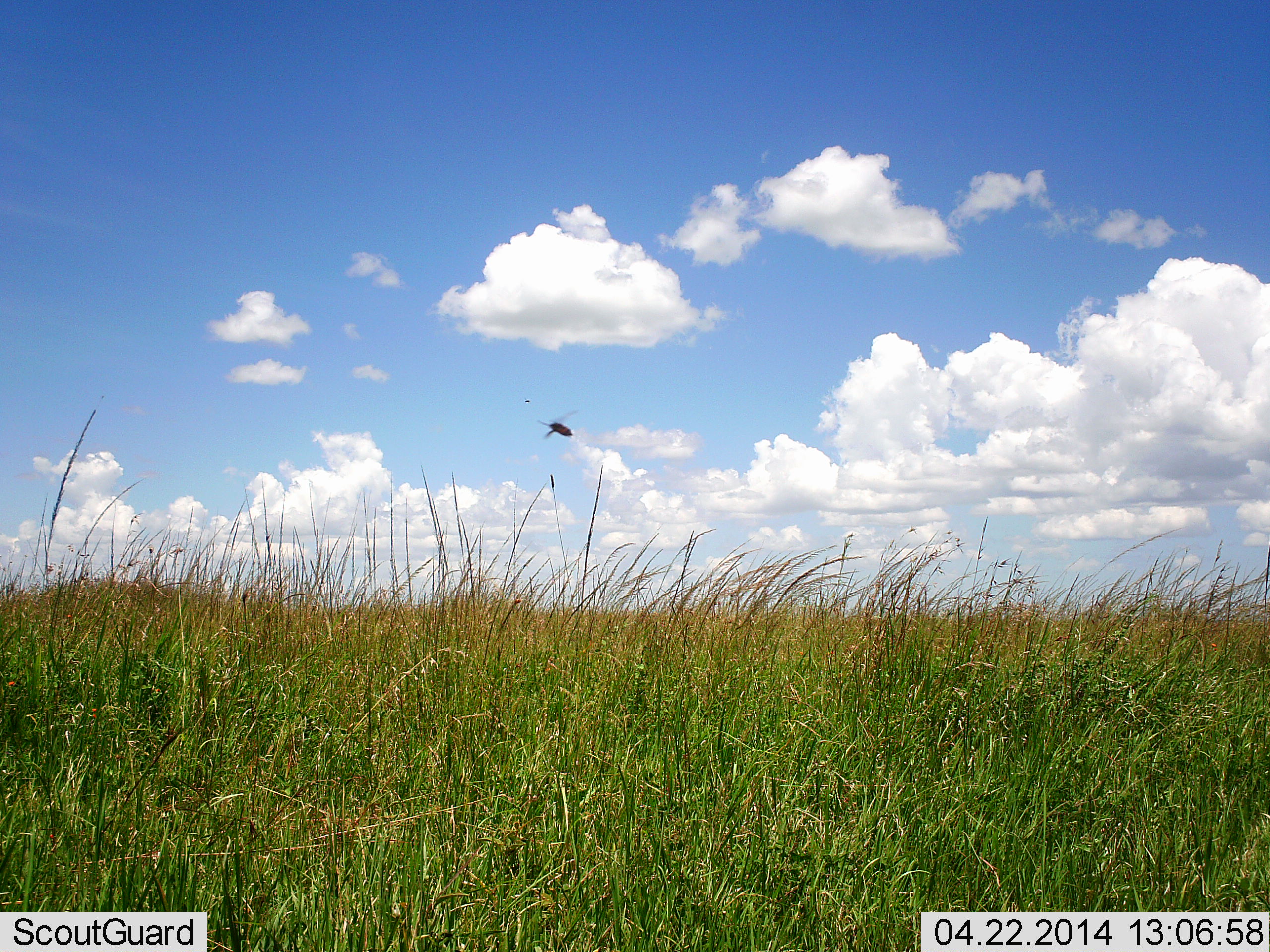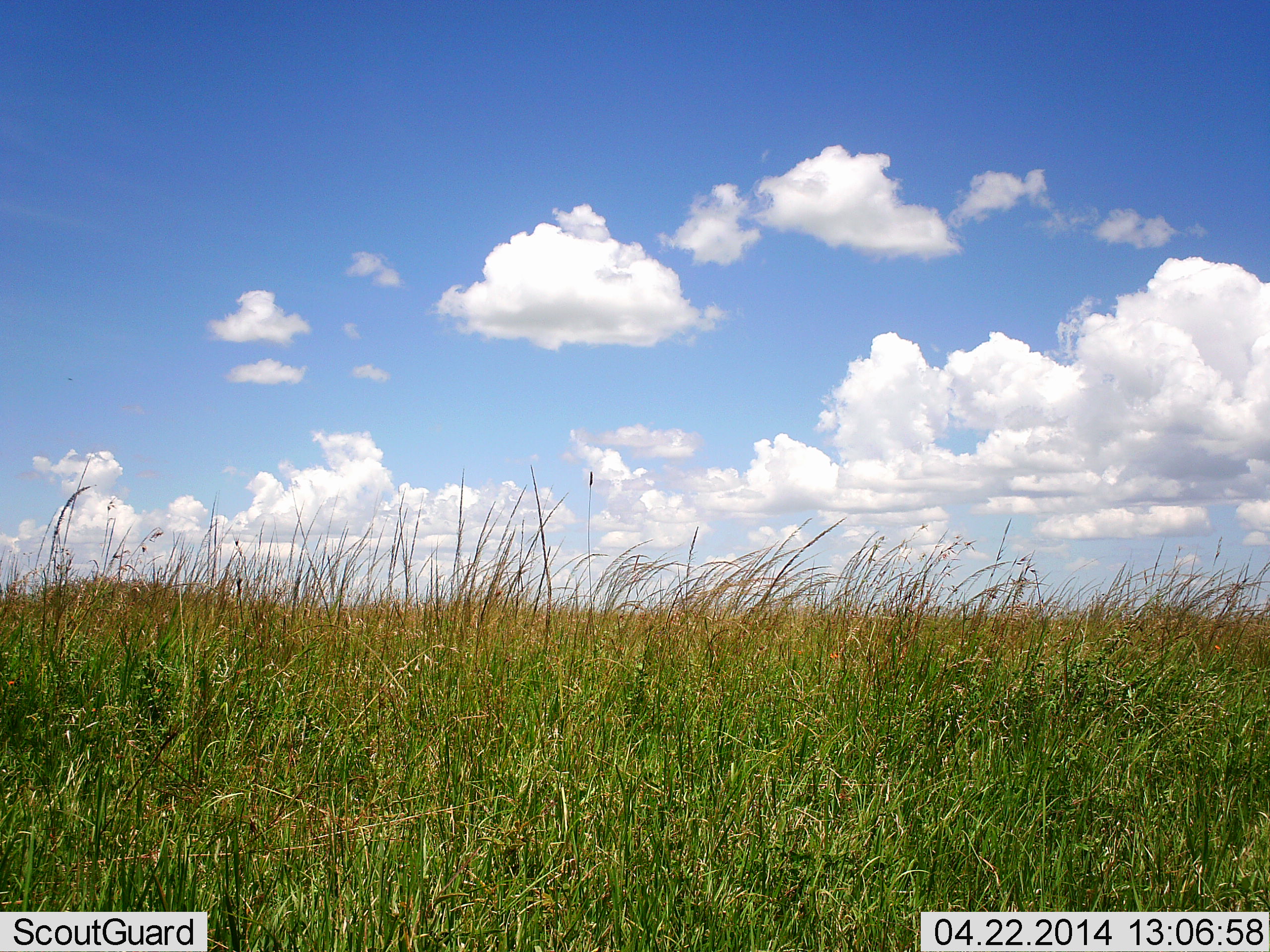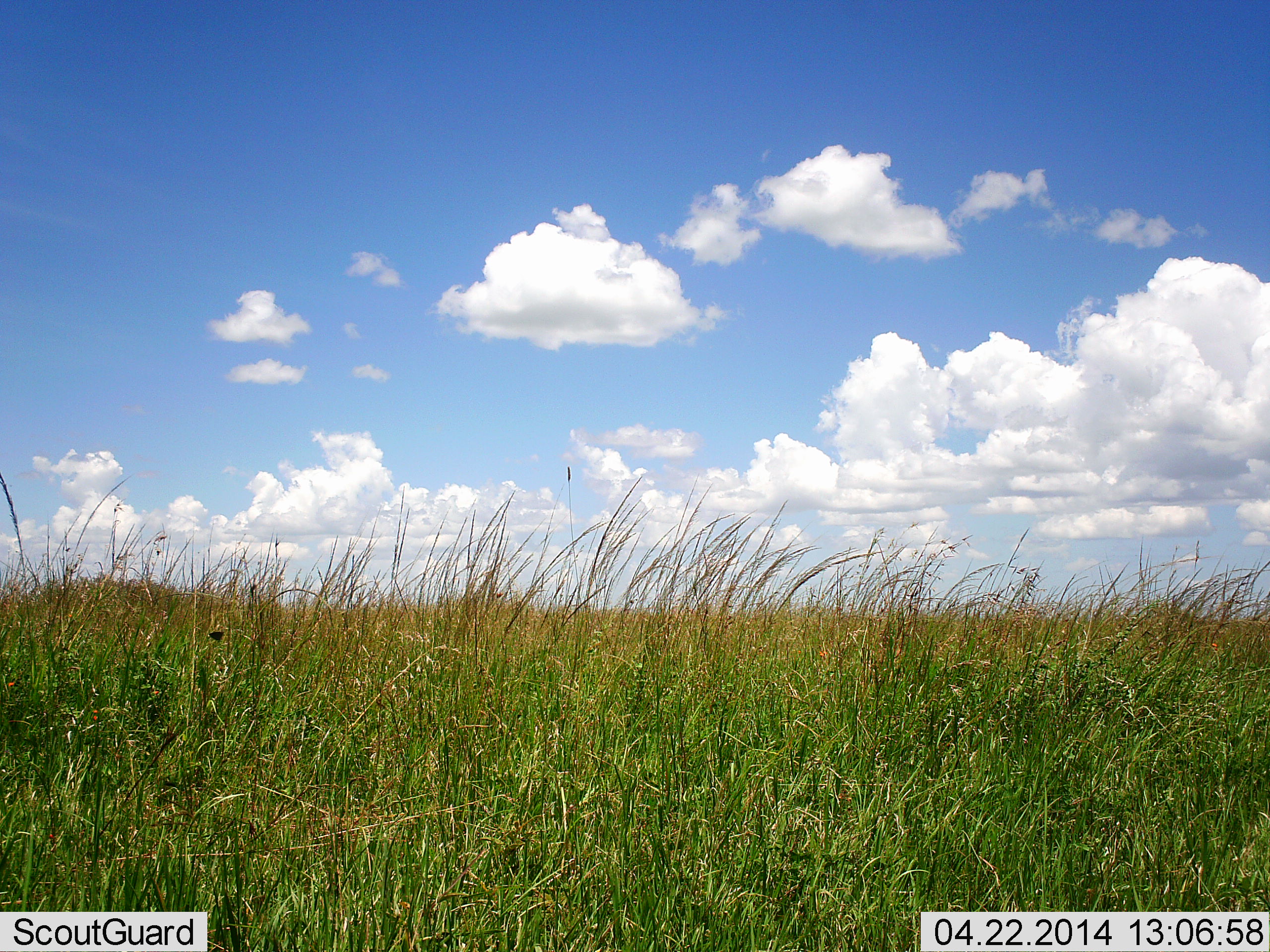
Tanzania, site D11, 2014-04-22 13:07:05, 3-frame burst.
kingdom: Animalia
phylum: Arthropoda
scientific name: Arthropoda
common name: arthropods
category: insectspider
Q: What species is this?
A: Insectspider (arthropods) (Arthropoda).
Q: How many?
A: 1.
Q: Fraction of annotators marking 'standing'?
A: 0%.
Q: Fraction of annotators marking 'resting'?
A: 0%.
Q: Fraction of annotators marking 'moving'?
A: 100%.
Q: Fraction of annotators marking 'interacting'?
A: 0%.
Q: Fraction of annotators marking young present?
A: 0%.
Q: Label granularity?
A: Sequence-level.